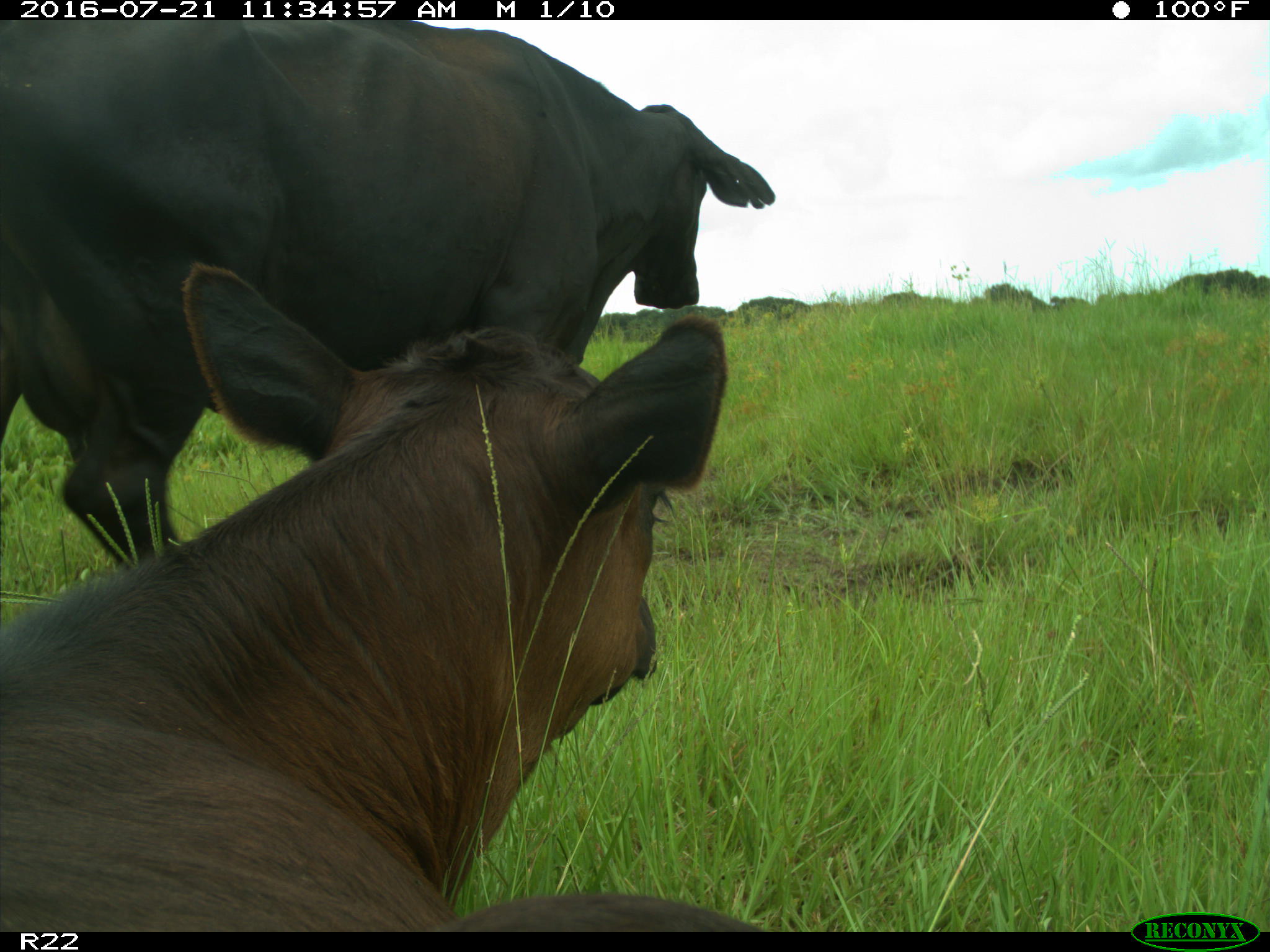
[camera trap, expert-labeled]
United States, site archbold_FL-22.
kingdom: Animalia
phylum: Chordata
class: Mammalia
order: Artiodactyla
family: Bovidae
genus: Bos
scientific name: Bos taurus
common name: domestic cow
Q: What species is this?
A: Bos taurus (domestic cow).